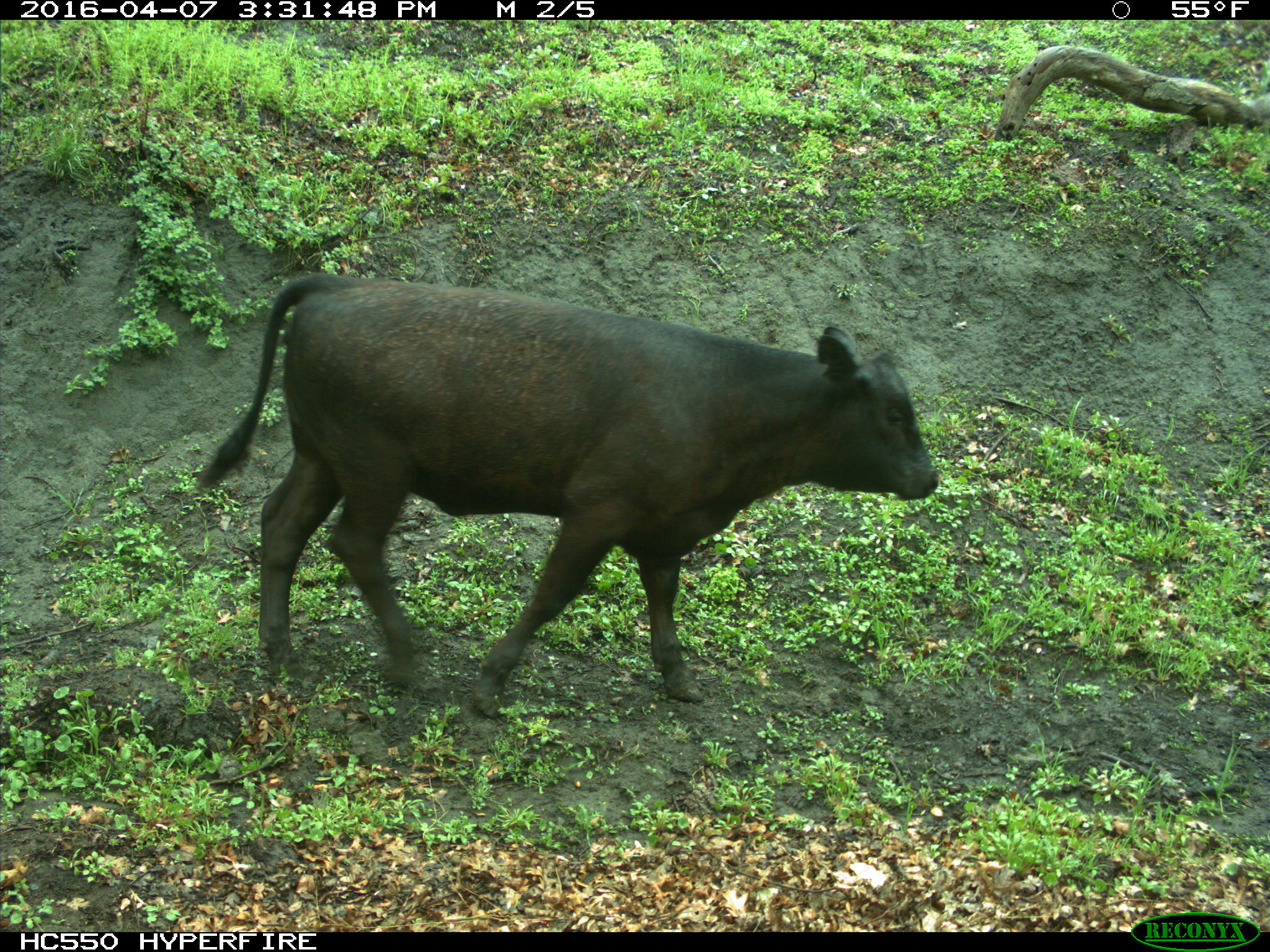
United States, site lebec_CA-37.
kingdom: Animalia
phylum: Chordata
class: Mammalia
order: Artiodactyla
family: Bovidae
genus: Bos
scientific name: Bos taurus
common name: domestic cow